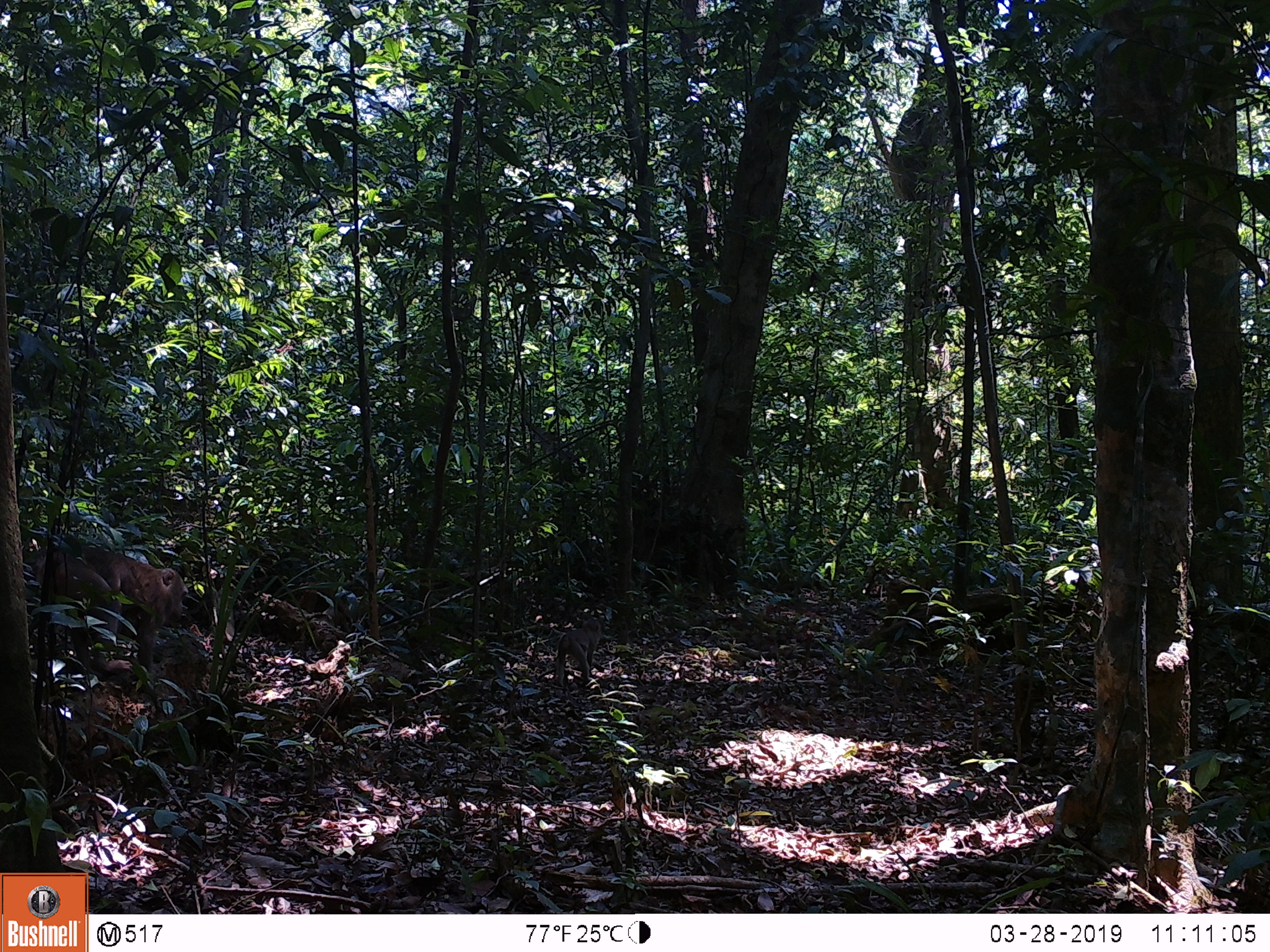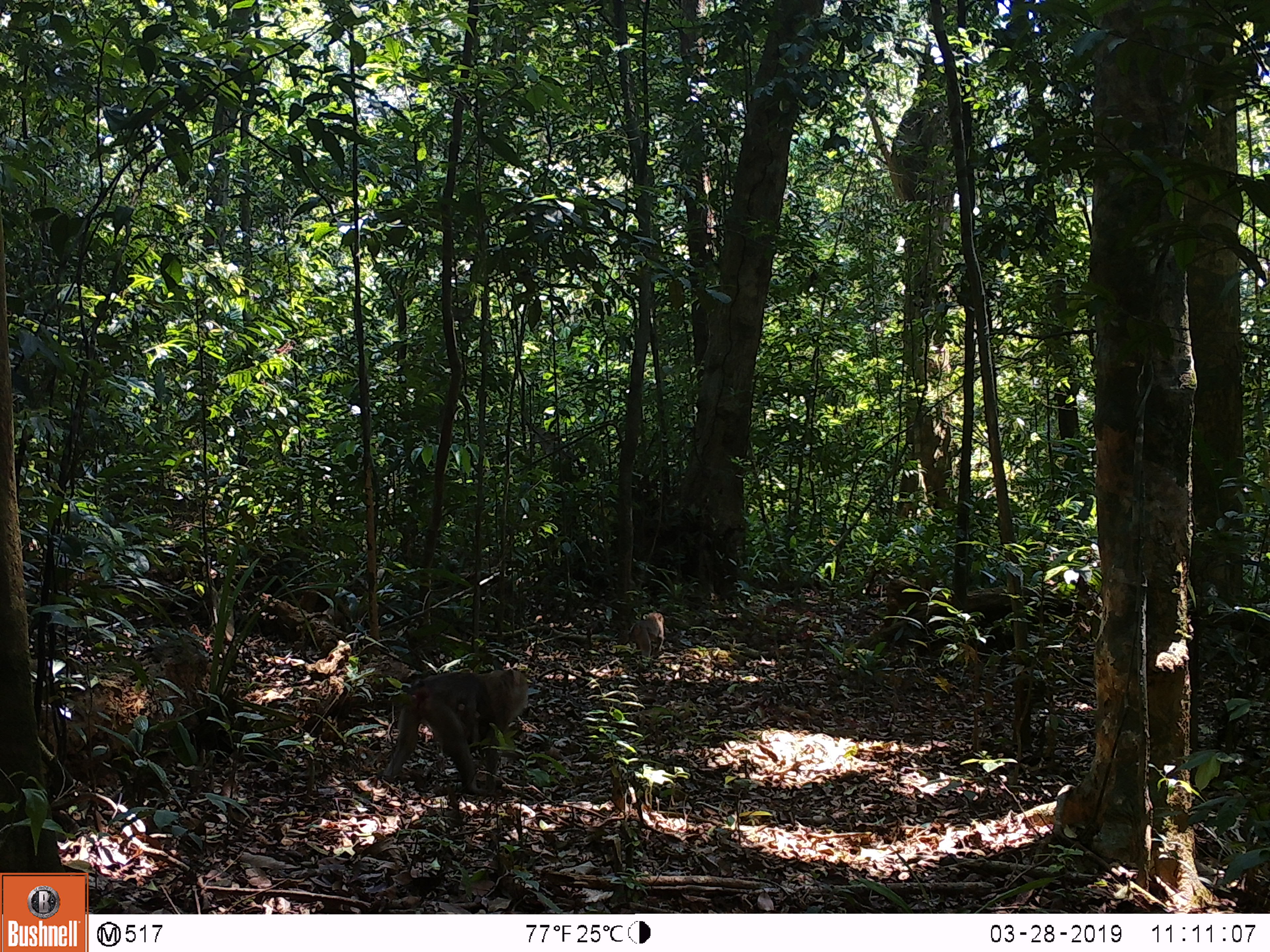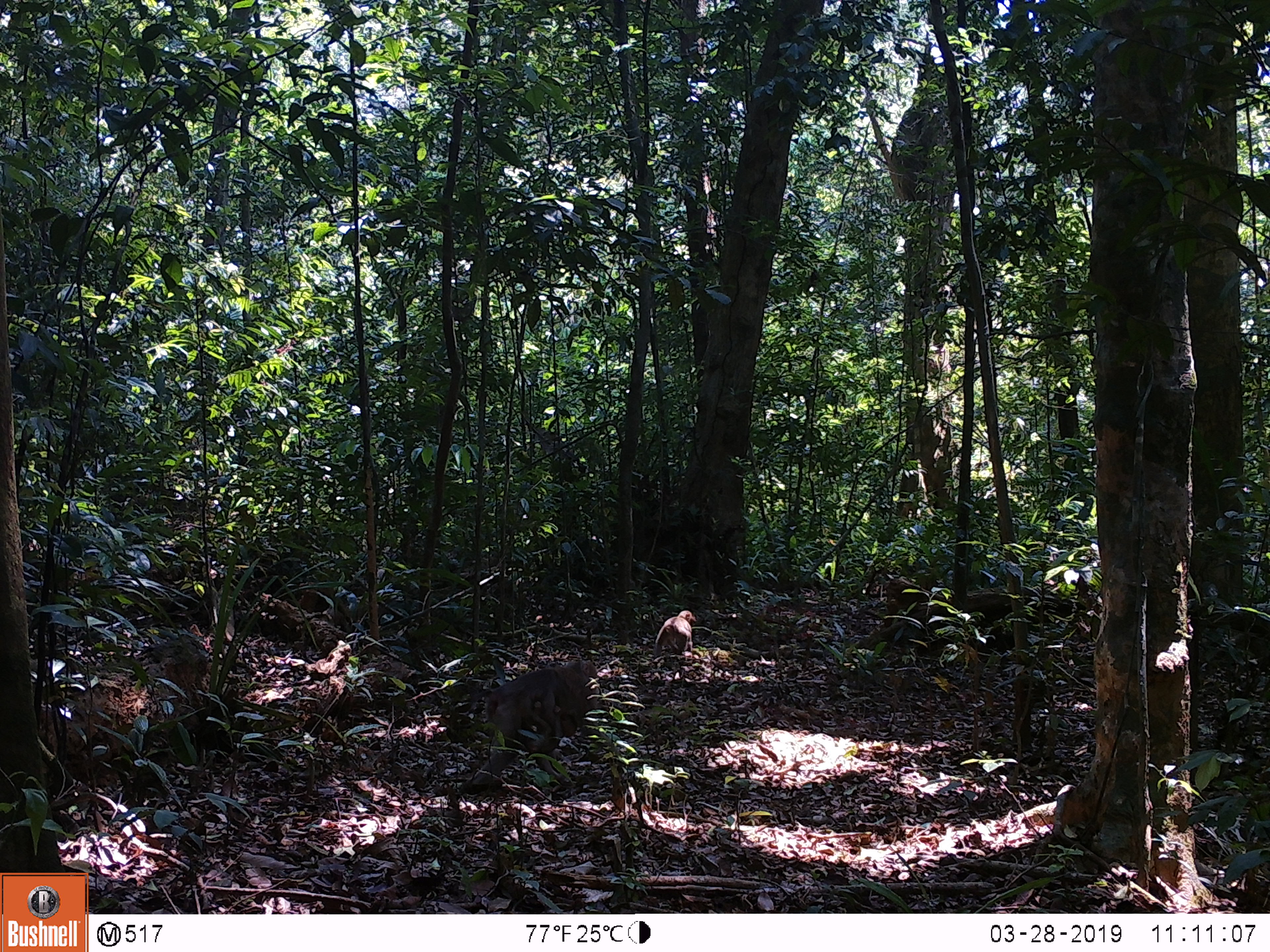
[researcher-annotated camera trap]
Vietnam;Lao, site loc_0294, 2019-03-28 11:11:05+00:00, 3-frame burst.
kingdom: Animalia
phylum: Chordata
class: Mammalia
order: Primates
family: Cercopithecidae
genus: Macaca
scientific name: Macaca nemestrina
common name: pig-tailed macaque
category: pig tailed macaque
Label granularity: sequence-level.